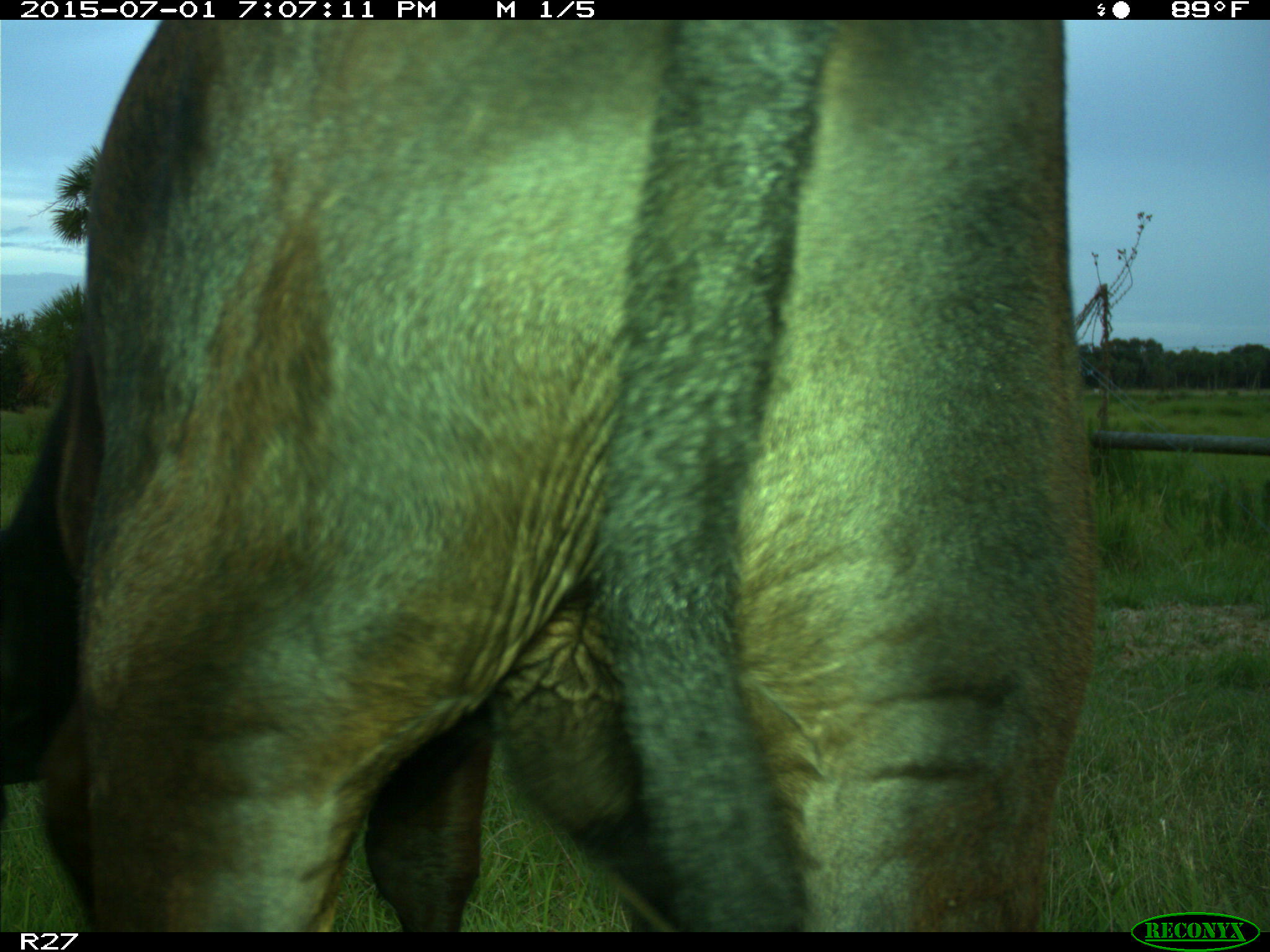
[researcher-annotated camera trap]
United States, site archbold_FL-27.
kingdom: Animalia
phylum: Chordata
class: Mammalia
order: Artiodactyla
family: Bovidae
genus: Bos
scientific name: Bos taurus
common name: domestic cow